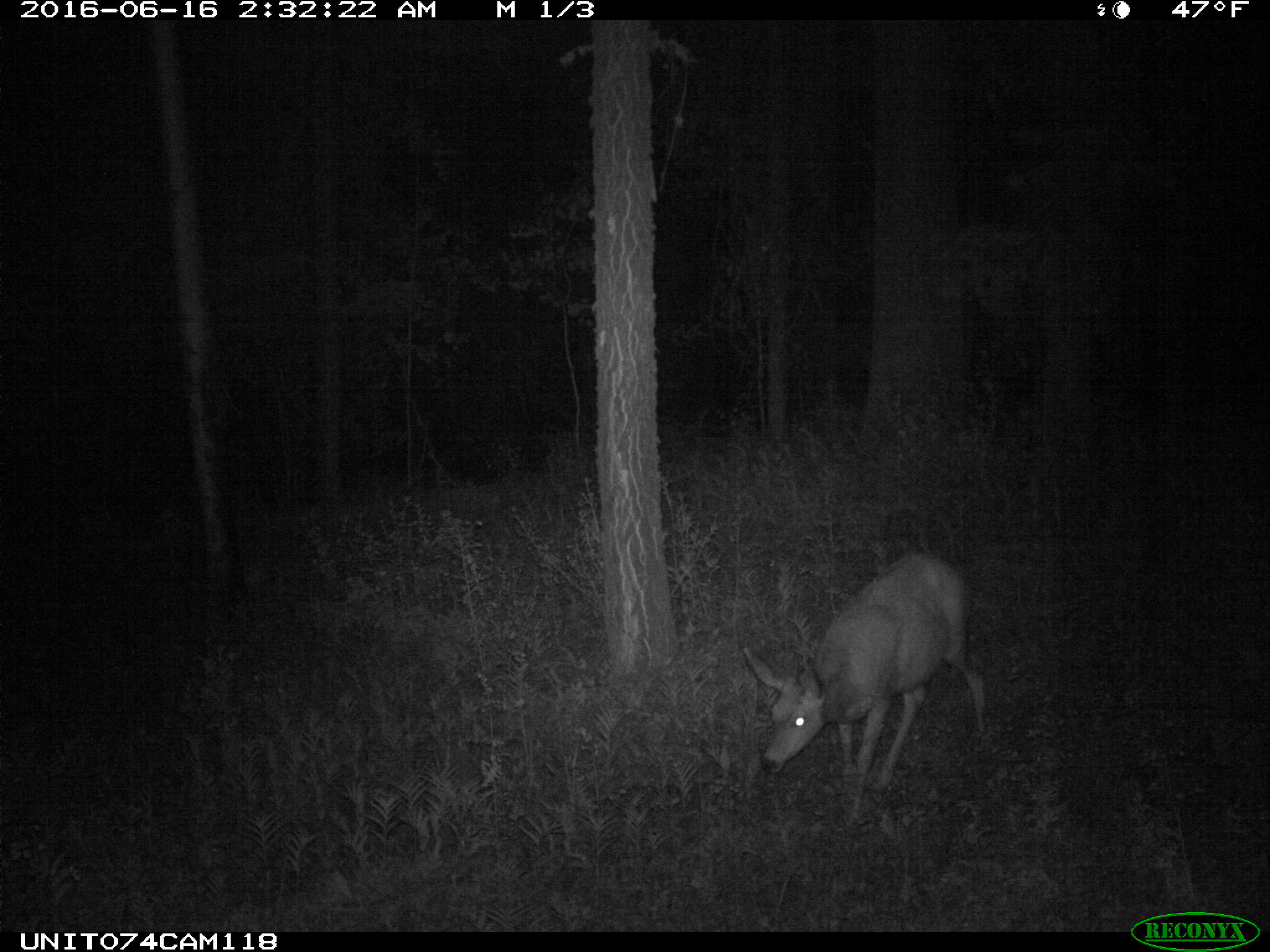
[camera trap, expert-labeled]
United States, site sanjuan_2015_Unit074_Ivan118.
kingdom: Animalia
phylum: Chordata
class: Mammalia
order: Artiodactyla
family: Cervidae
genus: Odocoileus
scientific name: Odocoileus hemionus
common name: mule deer